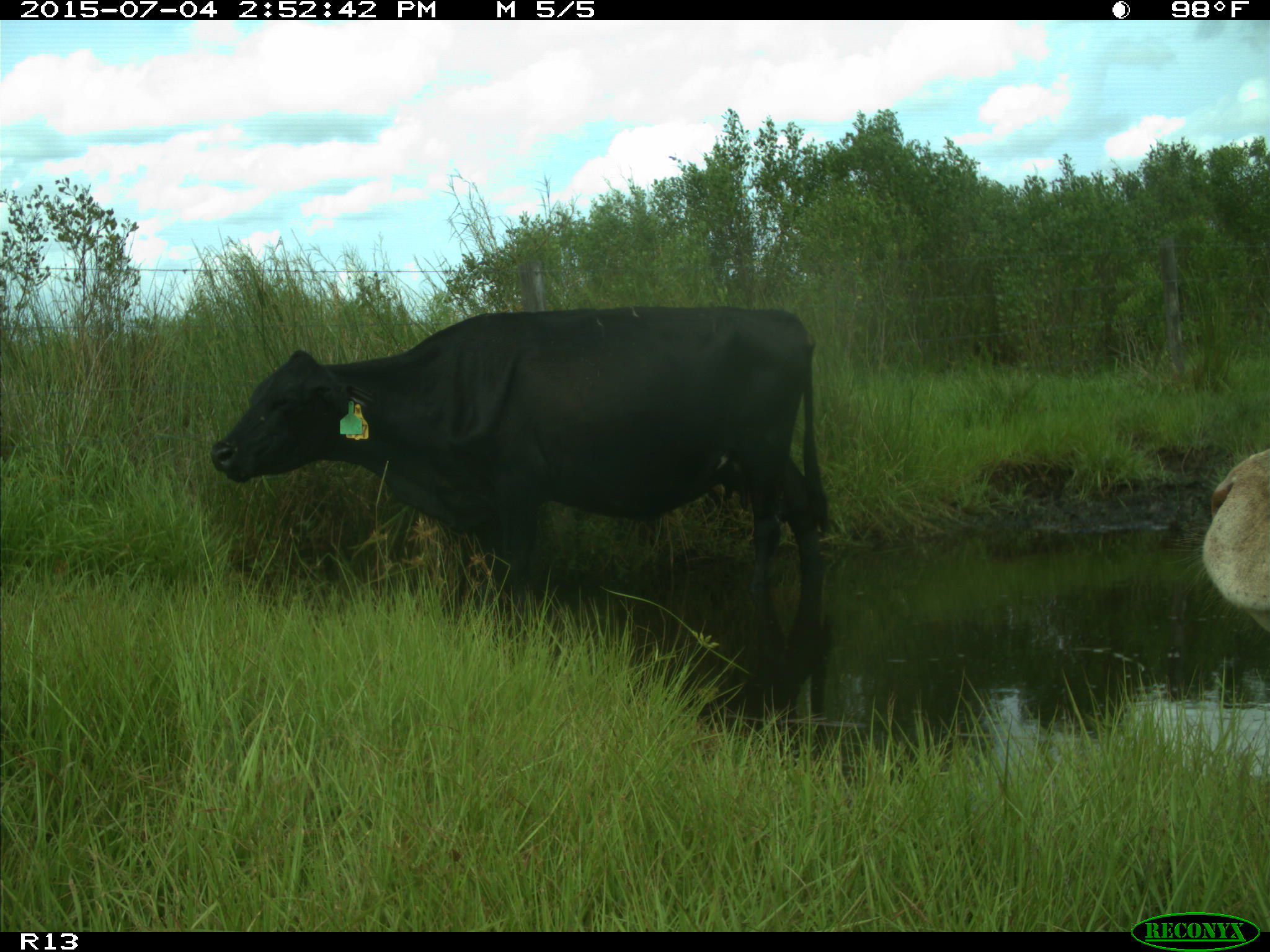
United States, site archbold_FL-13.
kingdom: Animalia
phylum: Chordata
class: Mammalia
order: Artiodactyla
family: Bovidae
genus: Bos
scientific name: Bos taurus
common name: domestic cow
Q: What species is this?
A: Bos taurus (domestic cow).